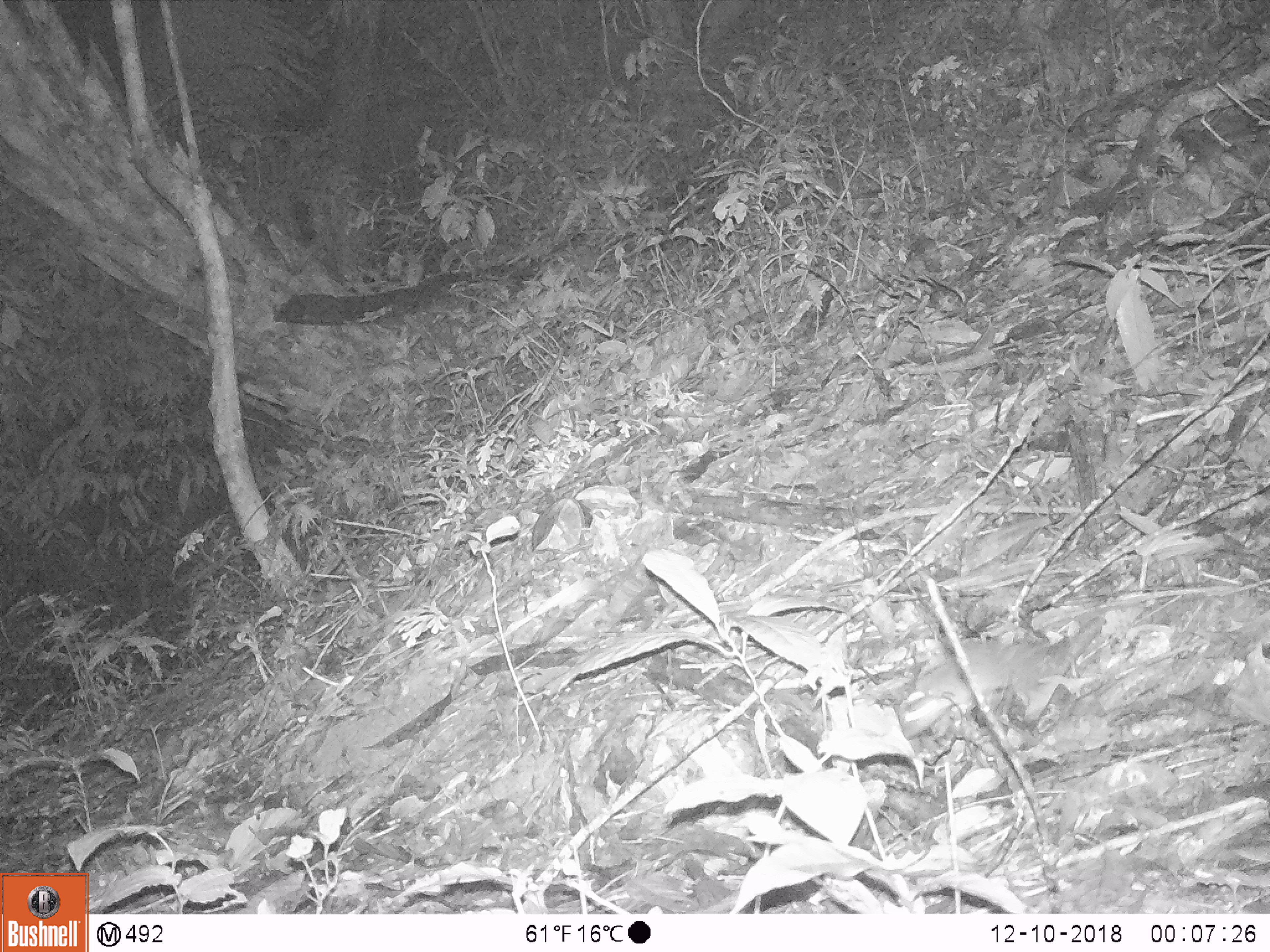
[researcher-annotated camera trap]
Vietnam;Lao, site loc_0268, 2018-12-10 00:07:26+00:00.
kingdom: Animalia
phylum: Chordata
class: Mammalia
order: Rodentia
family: Muridae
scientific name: Muridae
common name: old-world mice and rats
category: unidentified murid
Unidentified murid (old-world mice and rats) (Muridae). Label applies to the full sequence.